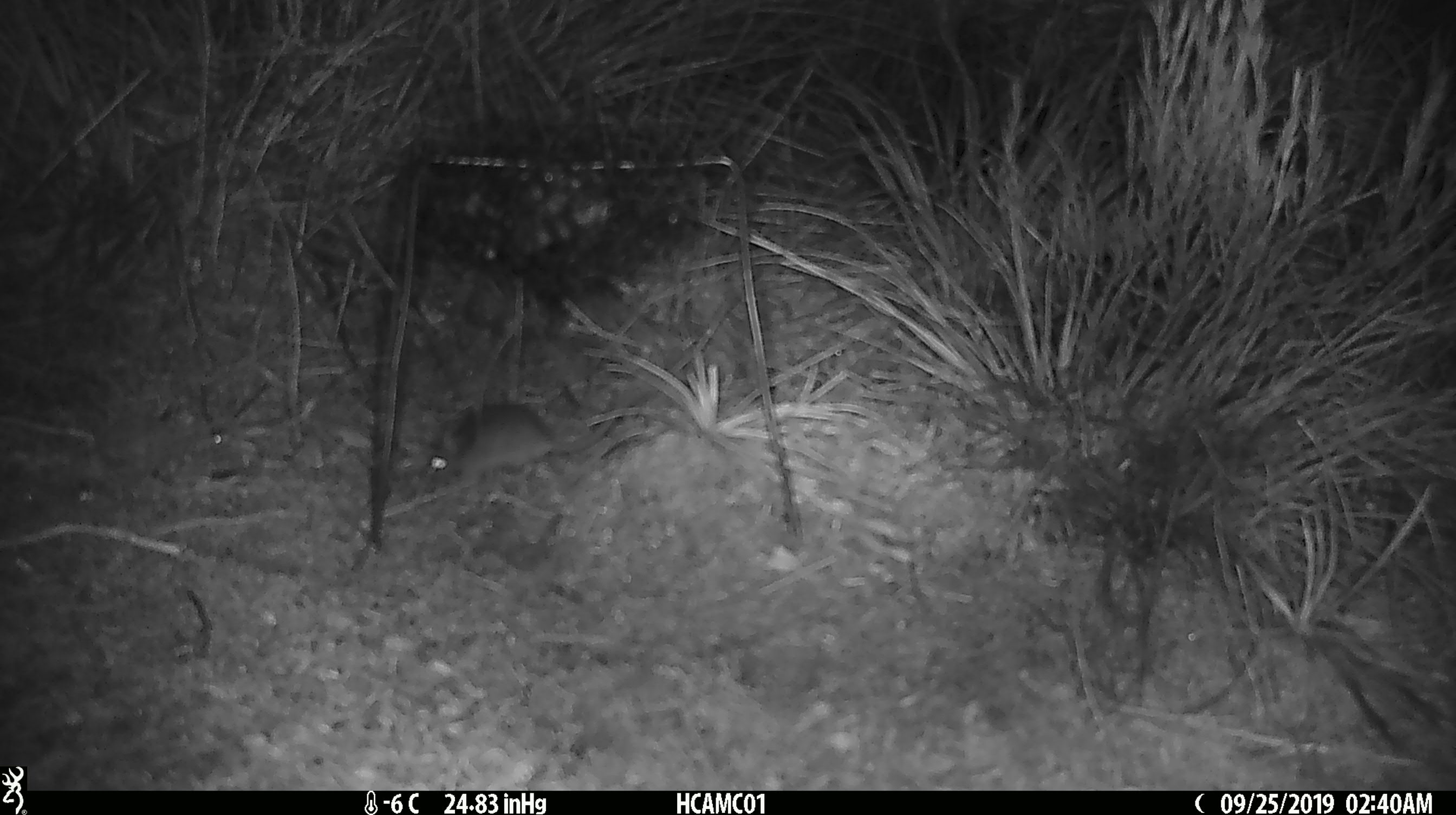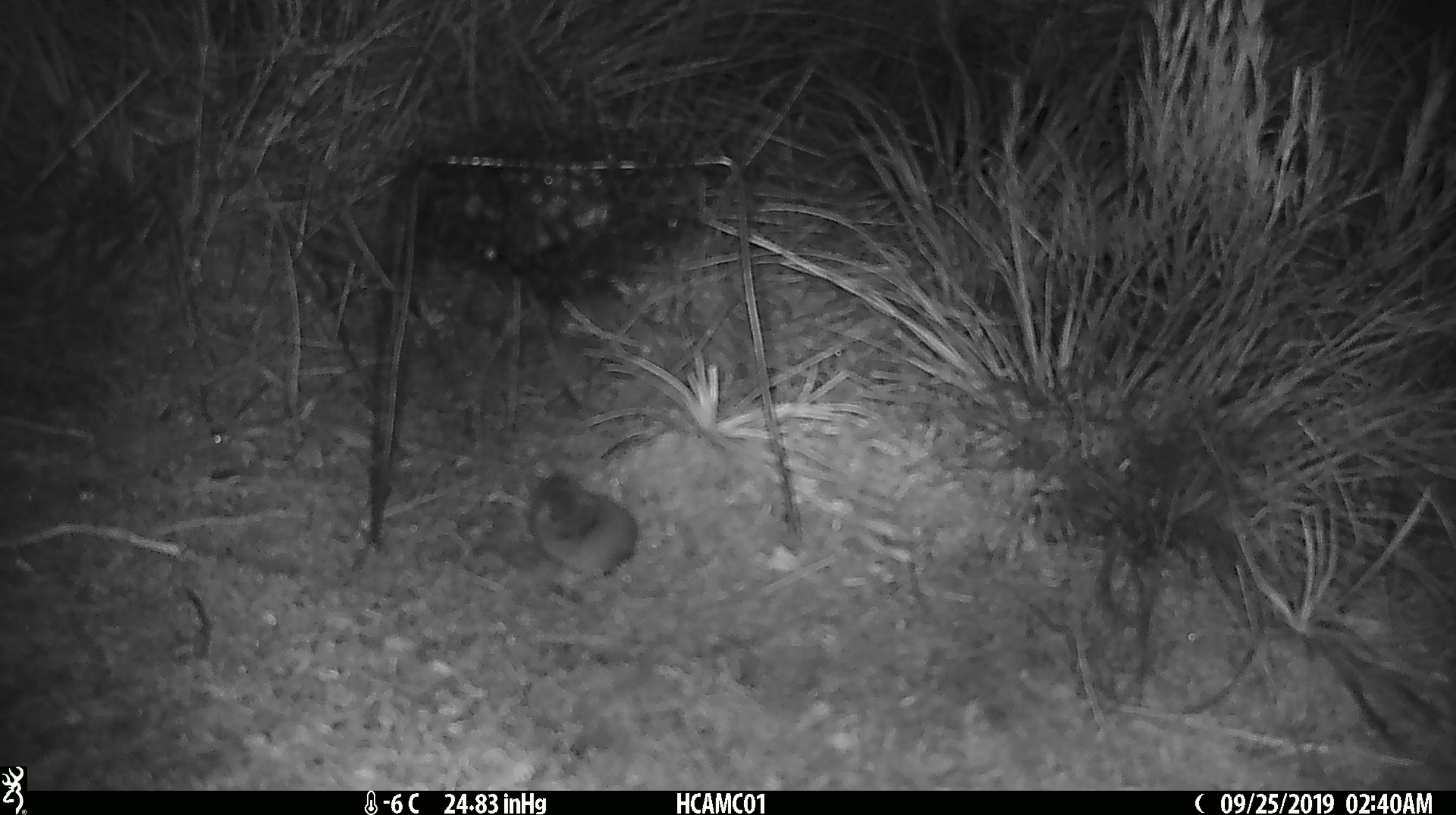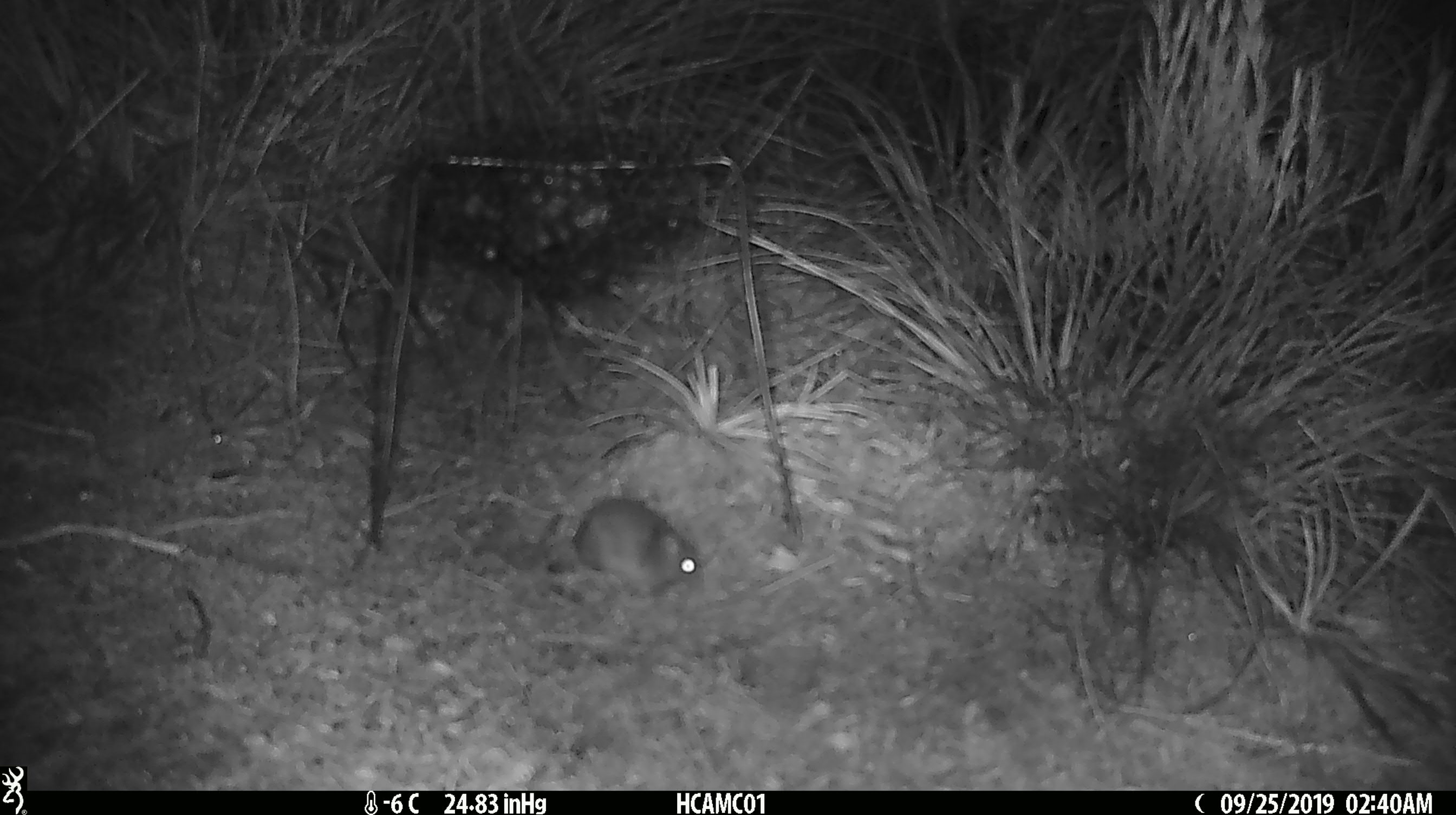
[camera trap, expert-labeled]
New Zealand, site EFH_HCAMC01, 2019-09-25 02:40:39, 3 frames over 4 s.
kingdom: Animalia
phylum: Chordata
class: Mammalia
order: Rodentia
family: Muridae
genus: Mus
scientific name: Mus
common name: mouse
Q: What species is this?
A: Mouse (Mus).